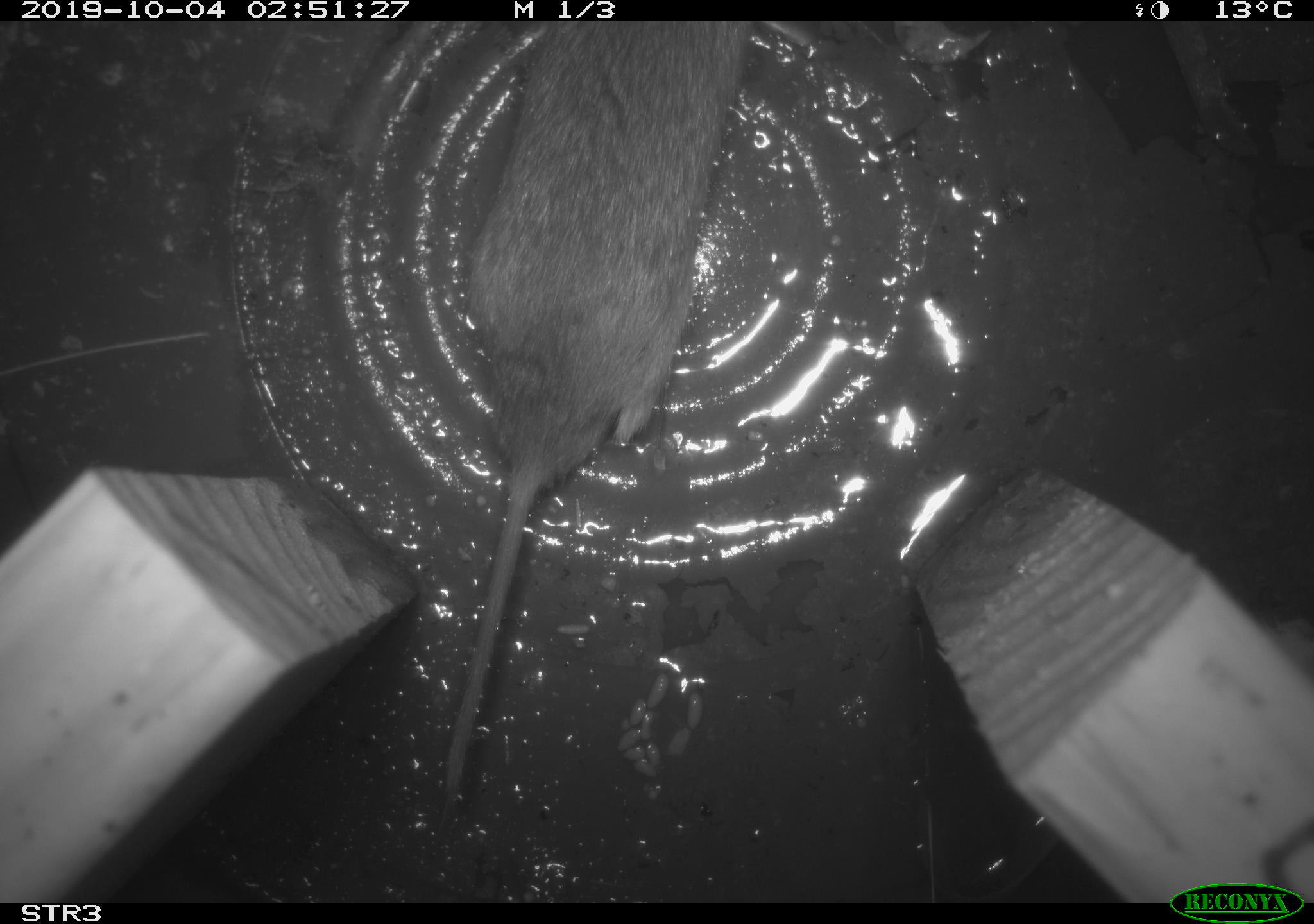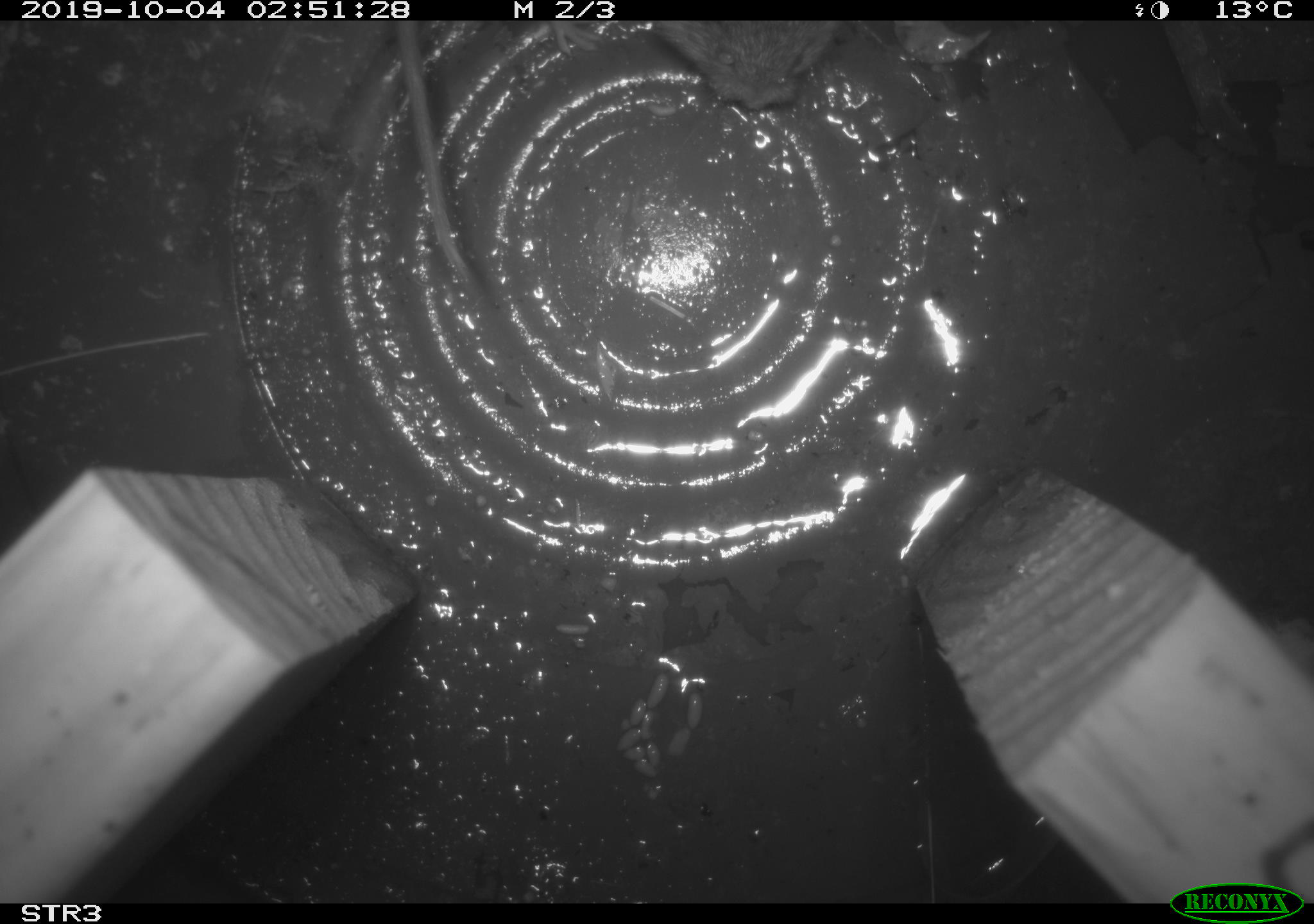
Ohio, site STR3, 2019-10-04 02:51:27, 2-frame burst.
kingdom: Animalia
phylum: Chordata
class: Mammalia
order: Rodentia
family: Cricetidae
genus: Microtus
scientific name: Microtus pennsylvanicus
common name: meadow vole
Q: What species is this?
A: Meadow vole (Microtus pennsylvanicus).